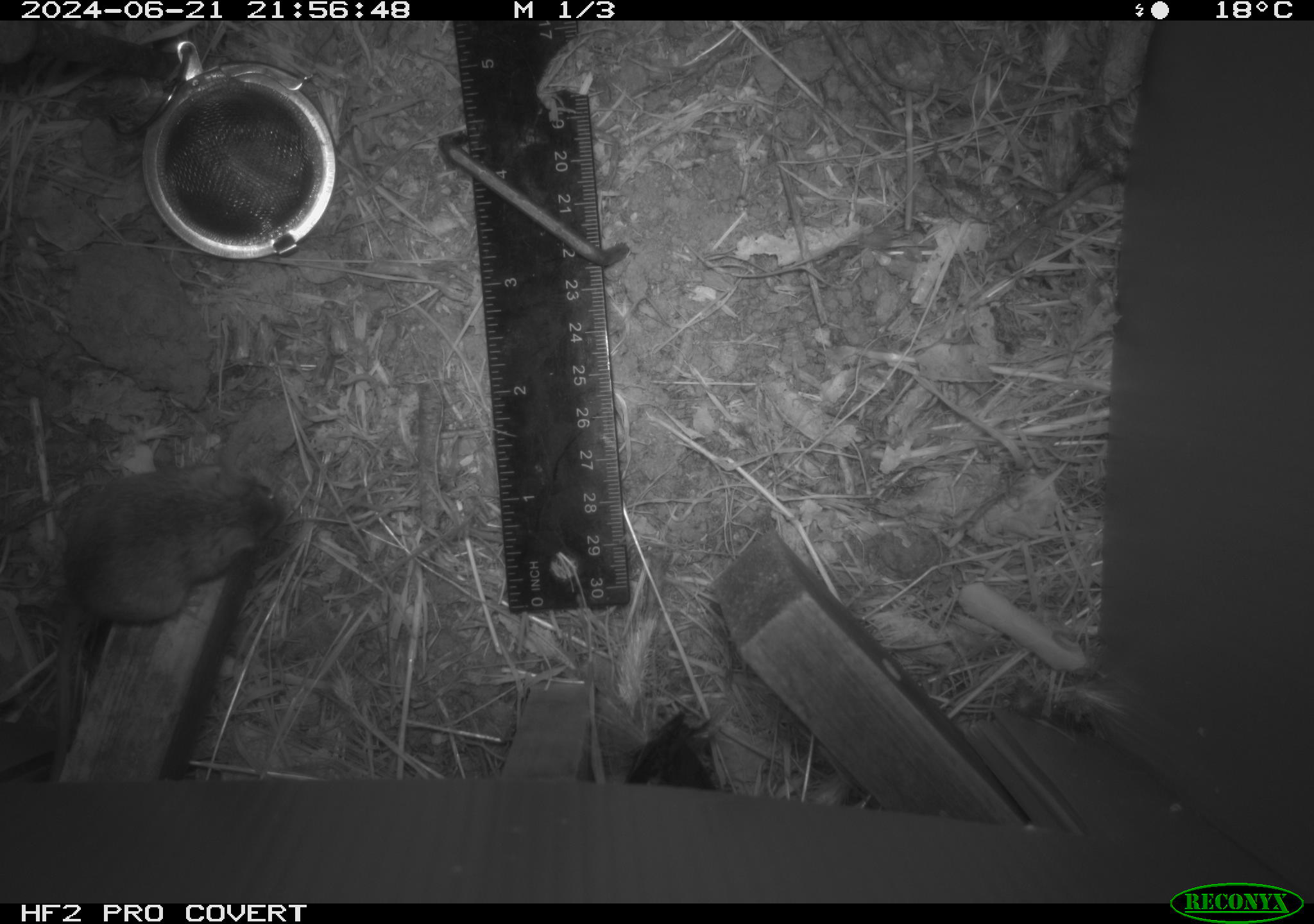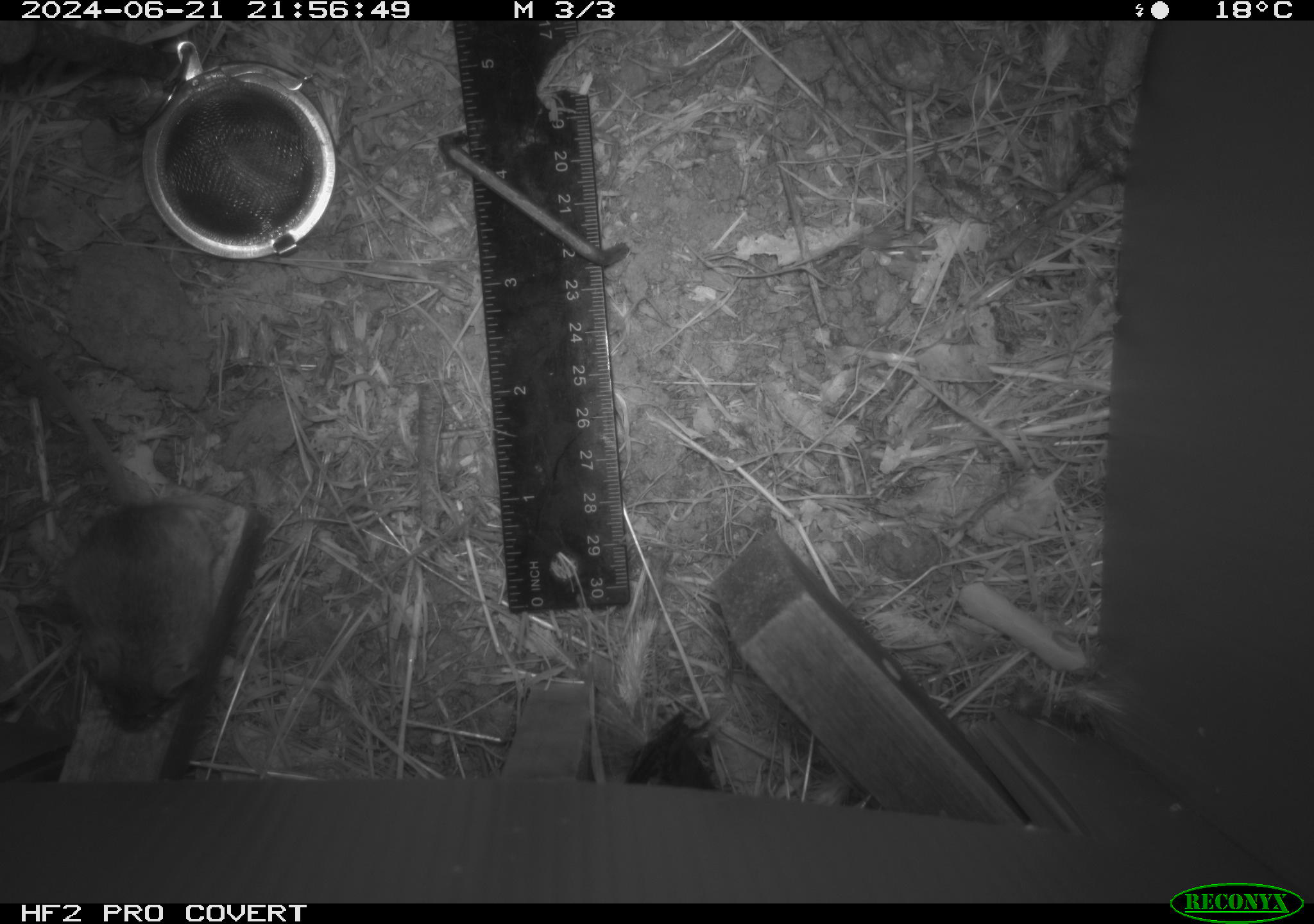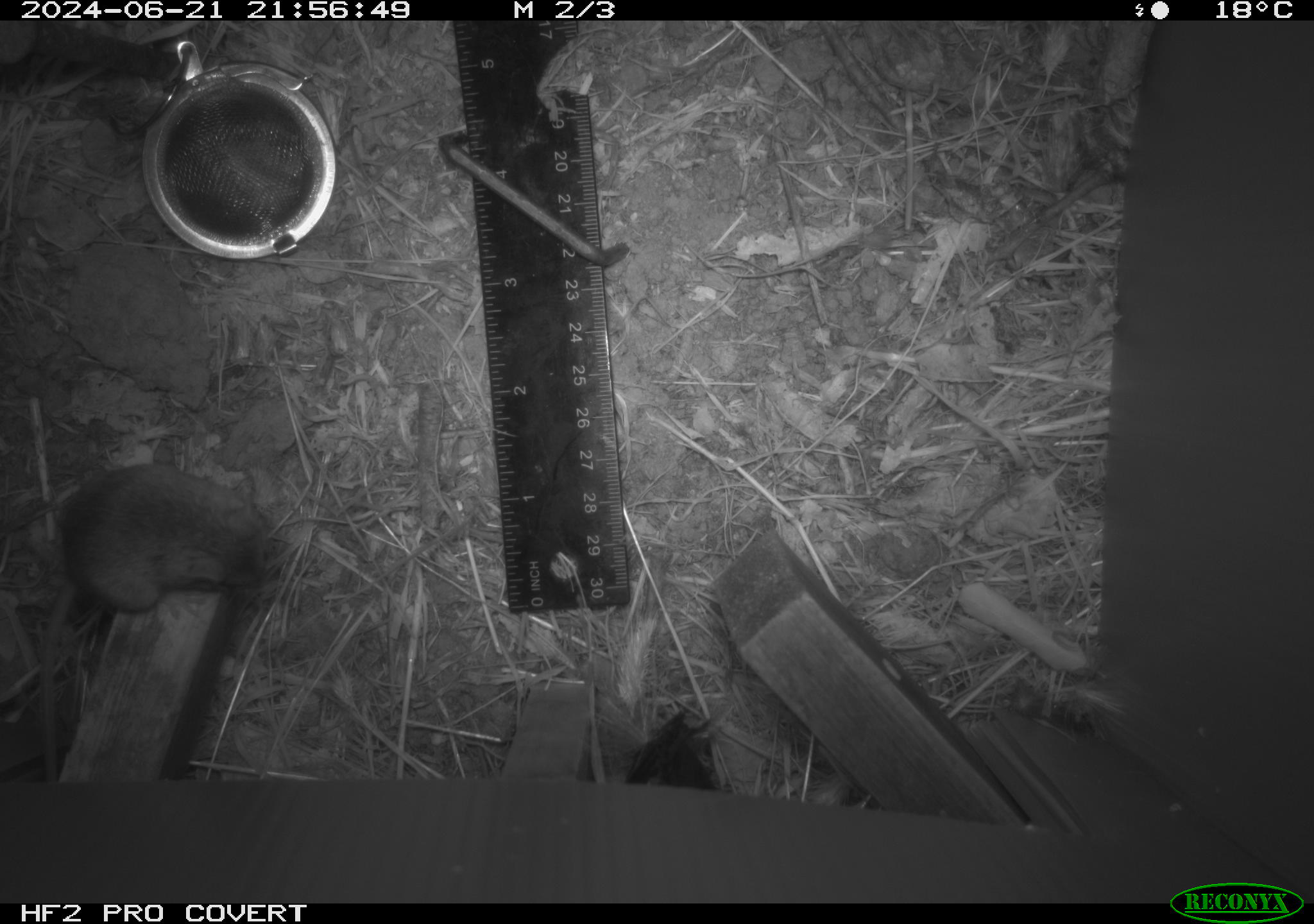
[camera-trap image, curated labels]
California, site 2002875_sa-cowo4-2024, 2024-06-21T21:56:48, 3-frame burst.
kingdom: Animalia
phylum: Chordata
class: Mammalia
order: Rodentia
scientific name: Rodentia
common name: mouse species